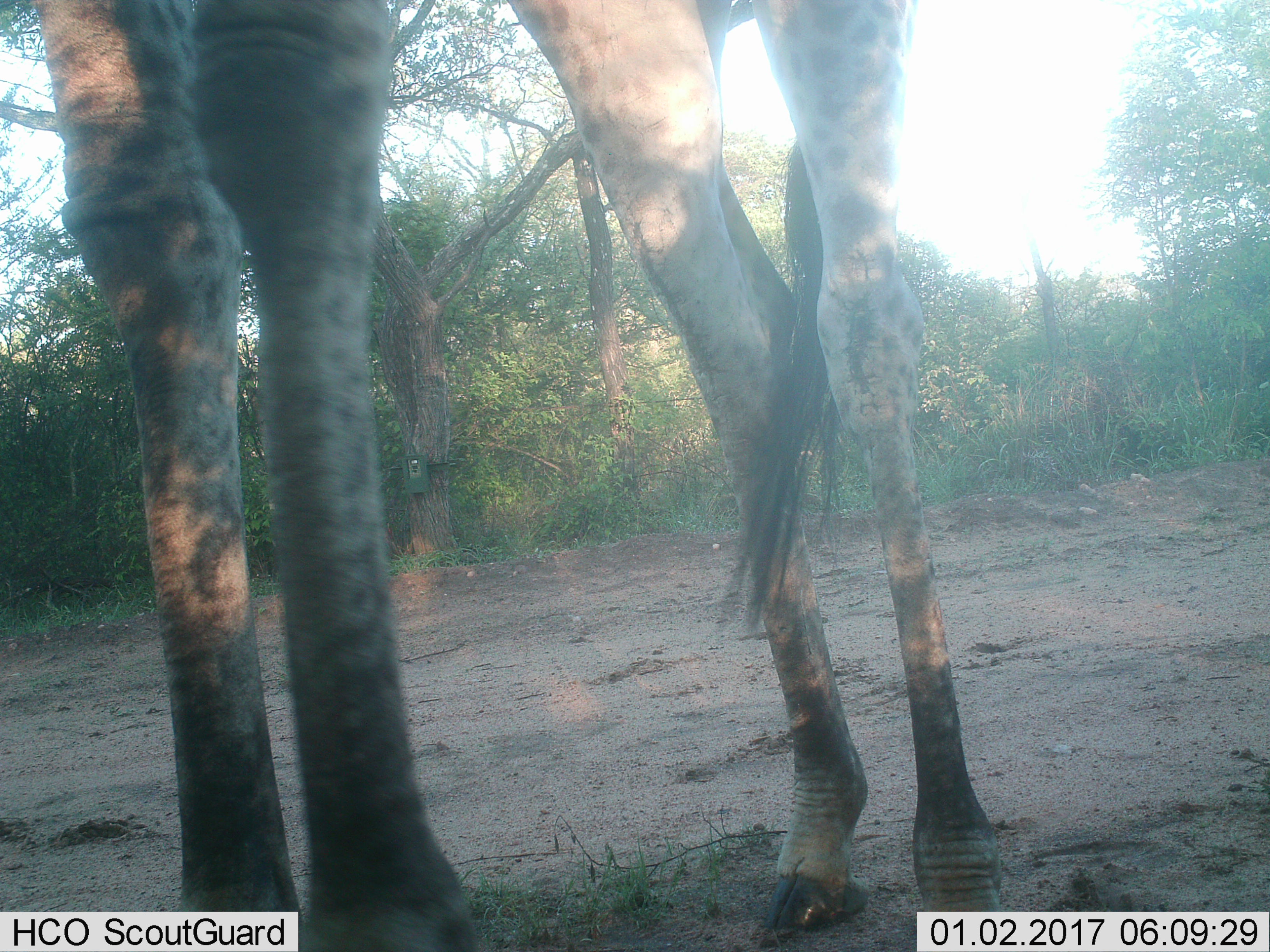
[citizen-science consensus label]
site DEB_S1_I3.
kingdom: Animalia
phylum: Chordata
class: Mammalia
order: Artiodactyla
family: Giraffidae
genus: Giraffa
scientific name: Giraffa camelopardalis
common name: giraffe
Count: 1.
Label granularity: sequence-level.